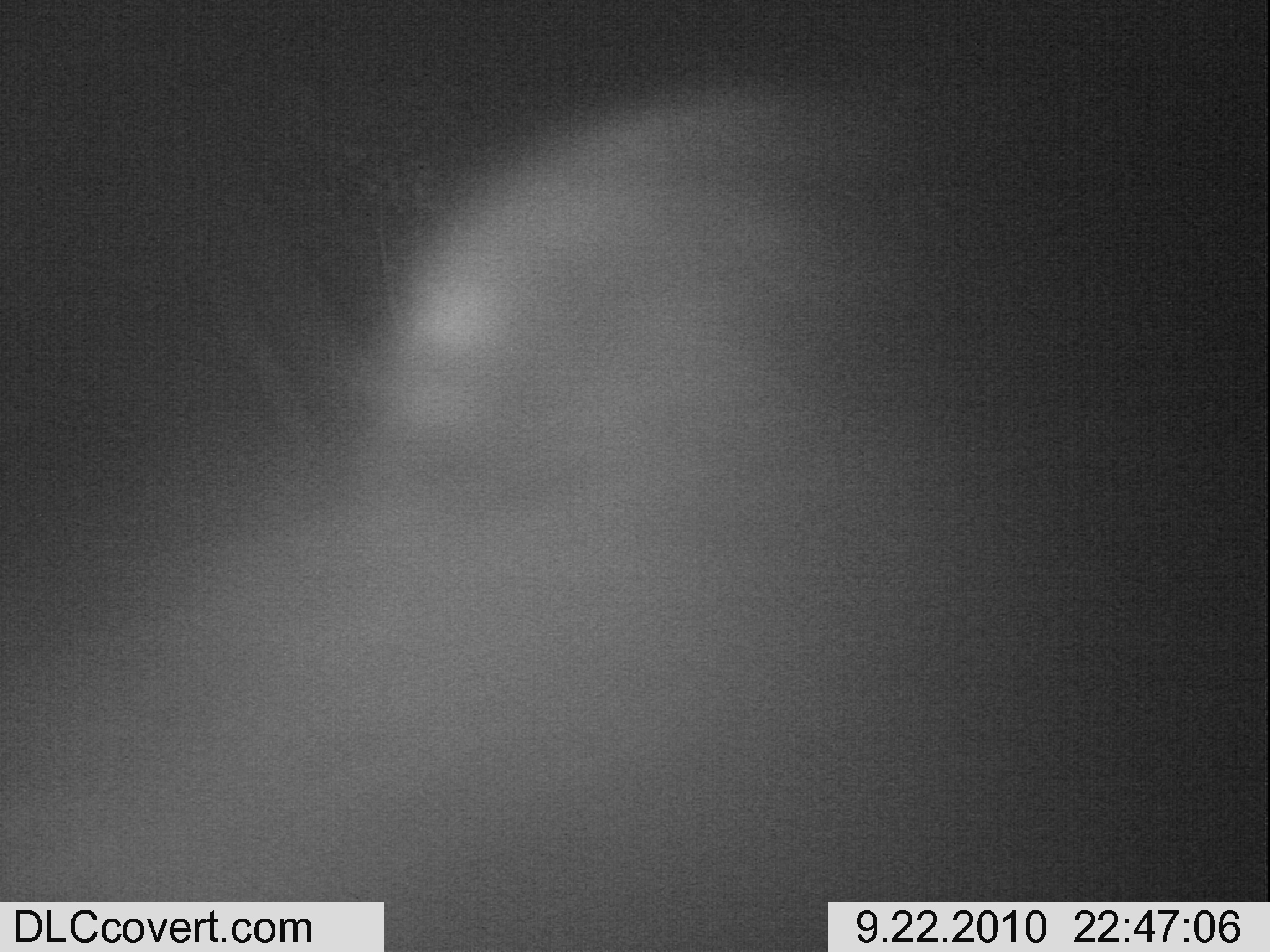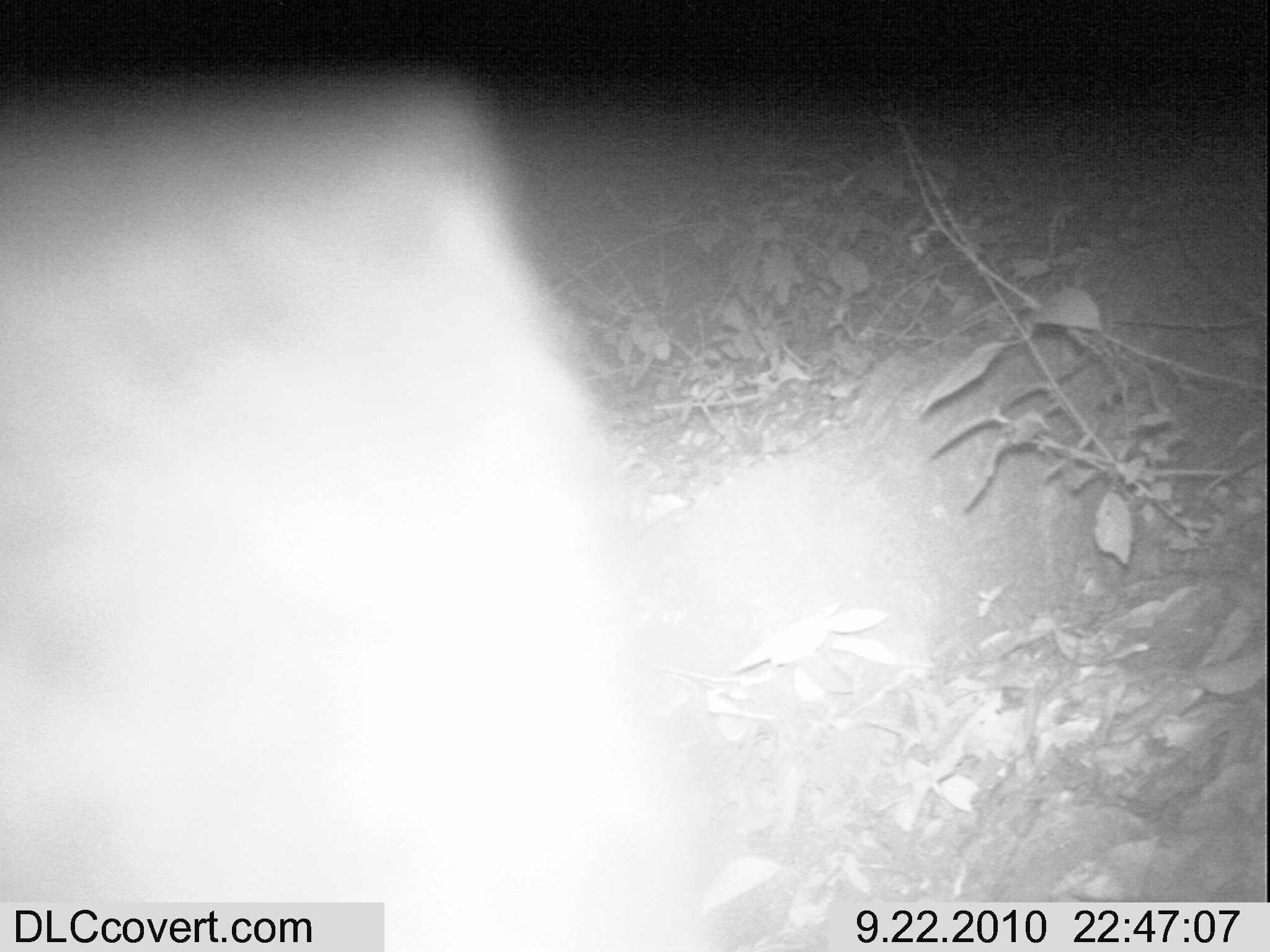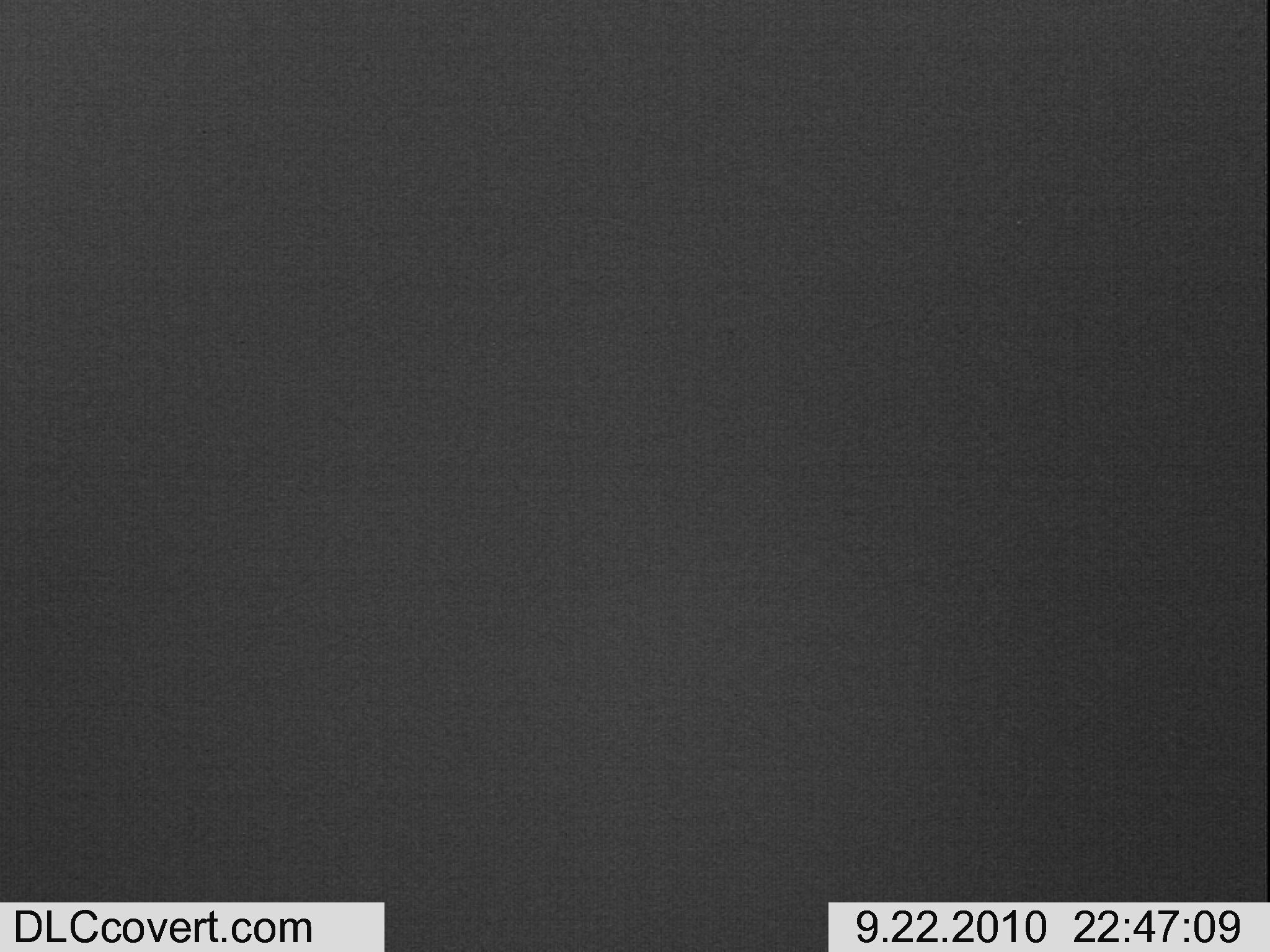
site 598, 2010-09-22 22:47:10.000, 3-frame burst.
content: unidentified animal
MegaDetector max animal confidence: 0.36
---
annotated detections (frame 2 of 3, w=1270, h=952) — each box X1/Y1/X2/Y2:
unknown: 2/70/946/951